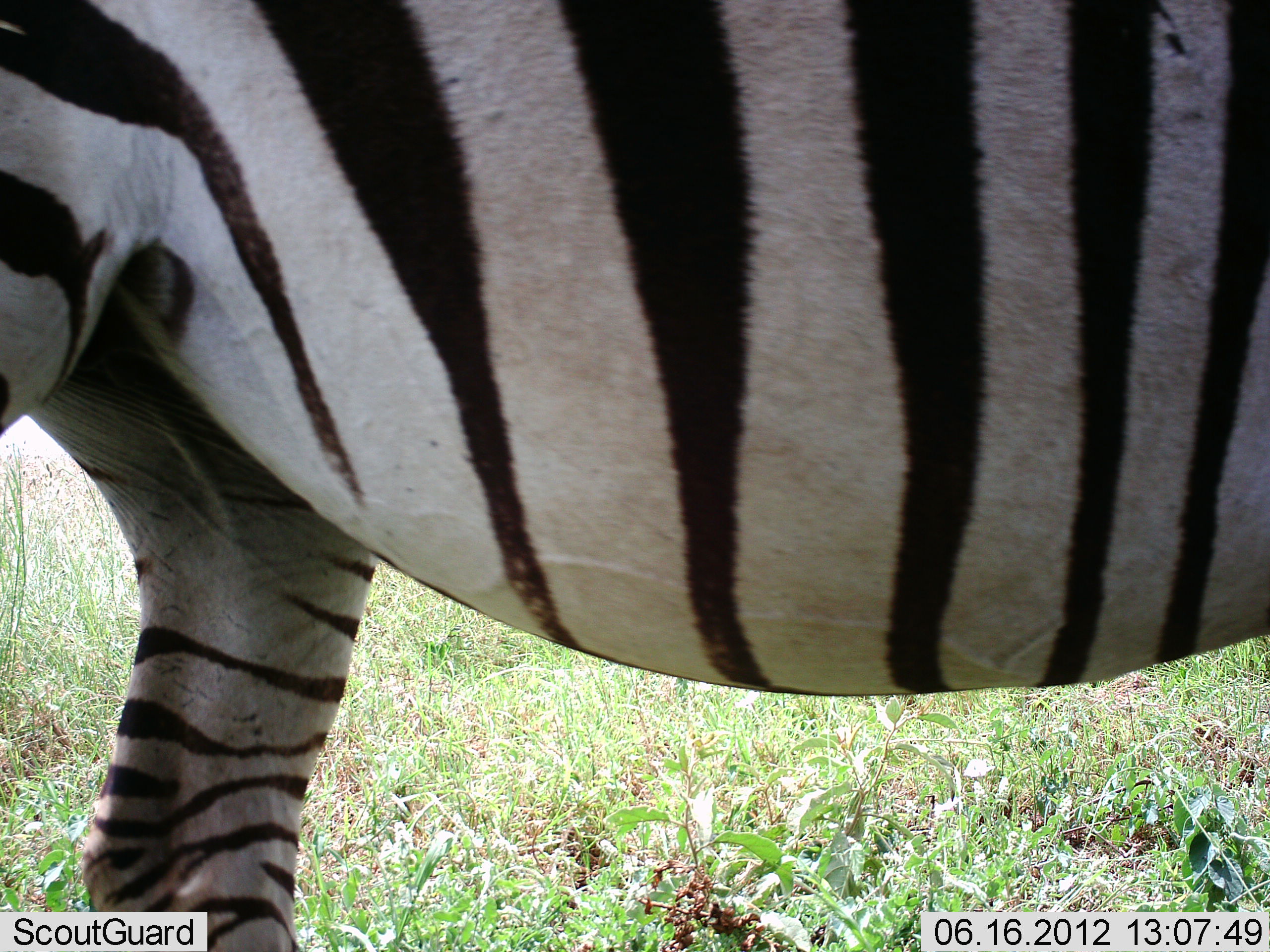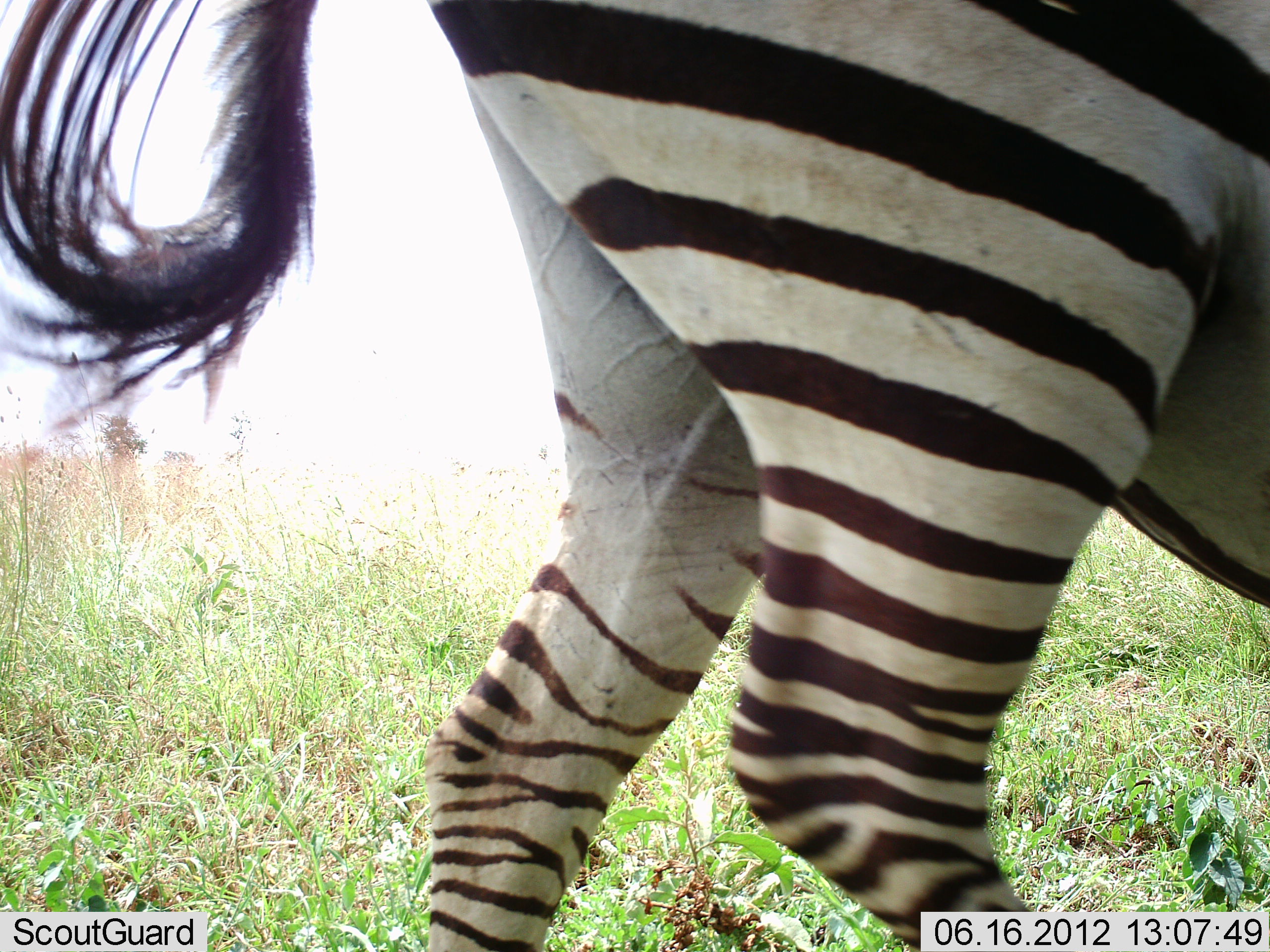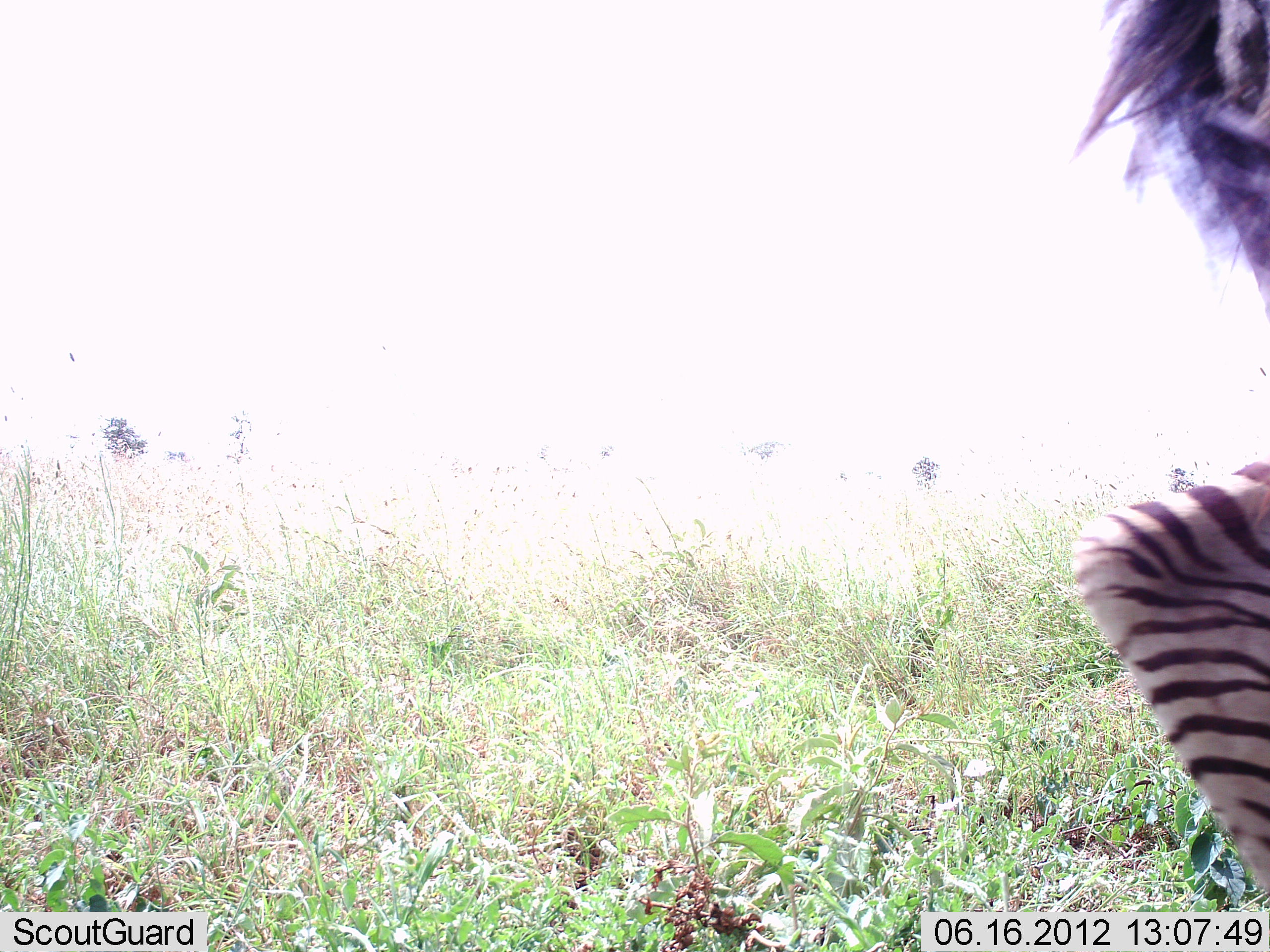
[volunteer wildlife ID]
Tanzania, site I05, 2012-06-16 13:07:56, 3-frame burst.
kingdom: Animalia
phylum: Chordata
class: Mammalia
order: Perissodactyla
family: Equidae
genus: Equus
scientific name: Equus quagga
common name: plains zebra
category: zebra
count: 1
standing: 10%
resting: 0%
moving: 90%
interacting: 0%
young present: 0%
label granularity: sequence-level